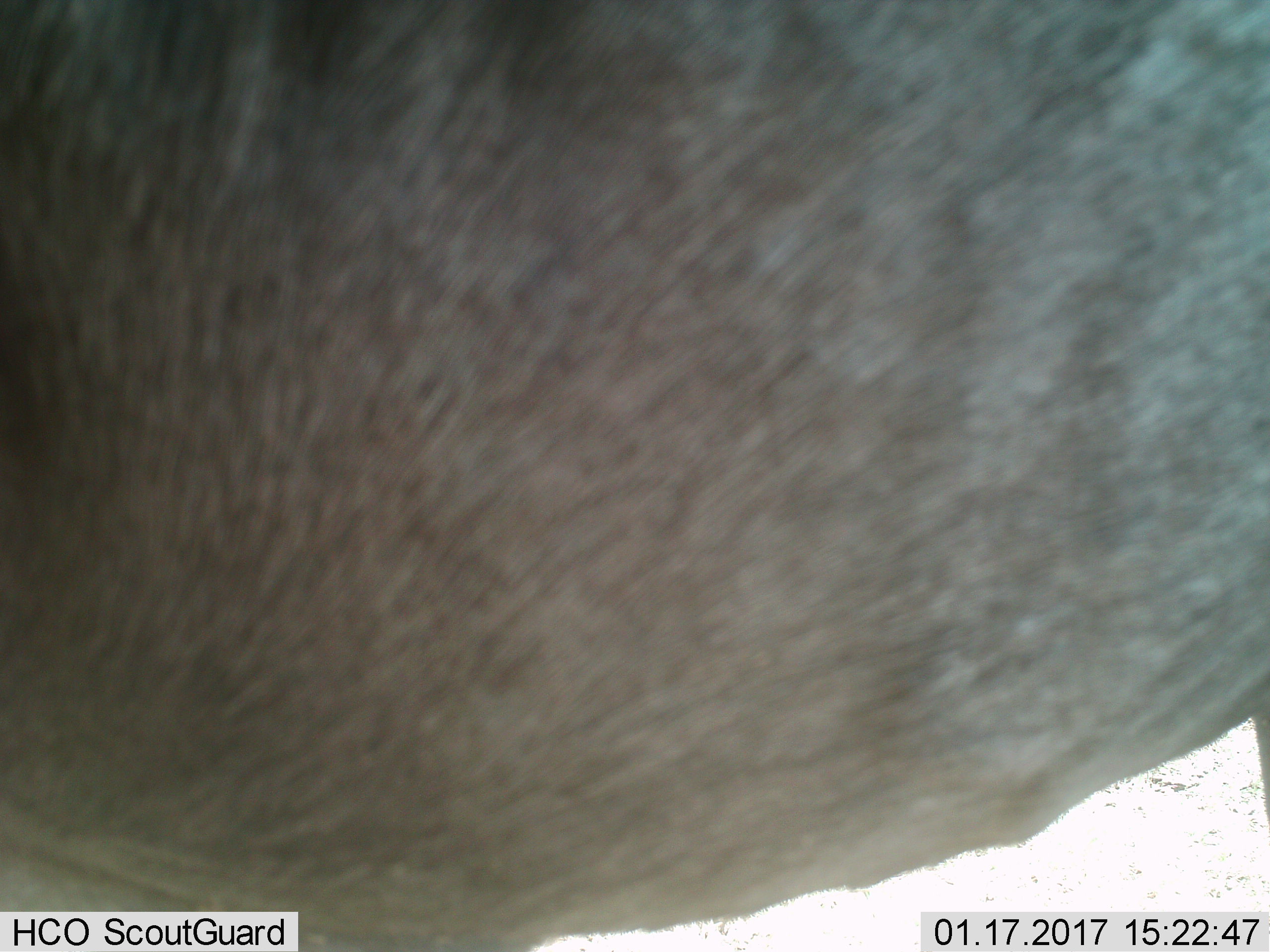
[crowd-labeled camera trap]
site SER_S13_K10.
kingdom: Animalia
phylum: Chordata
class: Mammalia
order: Artiodactyla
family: Bovidae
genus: Connochaetes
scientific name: Connochaetes taurinus taurinus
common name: blue wildebeest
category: wildebeestblue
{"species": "wildebeestblue (blue wildebeest) (Connochaetes taurinus taurinus)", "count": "1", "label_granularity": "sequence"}